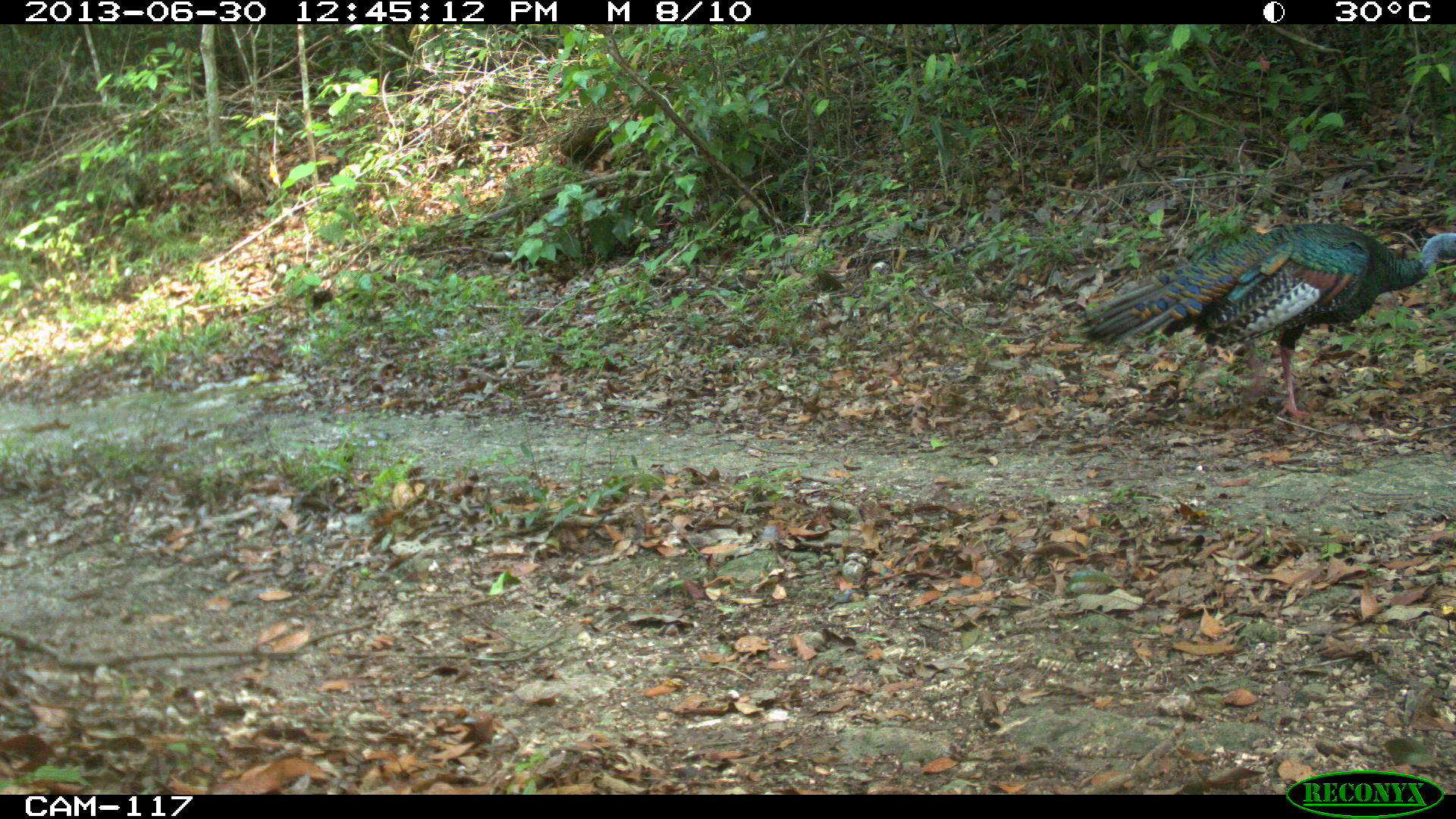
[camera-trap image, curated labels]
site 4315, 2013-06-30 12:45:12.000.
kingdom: Animalia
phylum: Chordata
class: Aves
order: Galliformes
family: Phasianidae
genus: Meleagris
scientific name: Meleagris ocellata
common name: ocellated turkey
Meleagris ocellata (ocellated turkey), count 1, sex male.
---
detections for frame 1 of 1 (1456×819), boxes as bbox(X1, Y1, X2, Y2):
meleagris ocellata: bbox(1069, 220, 1456, 419)